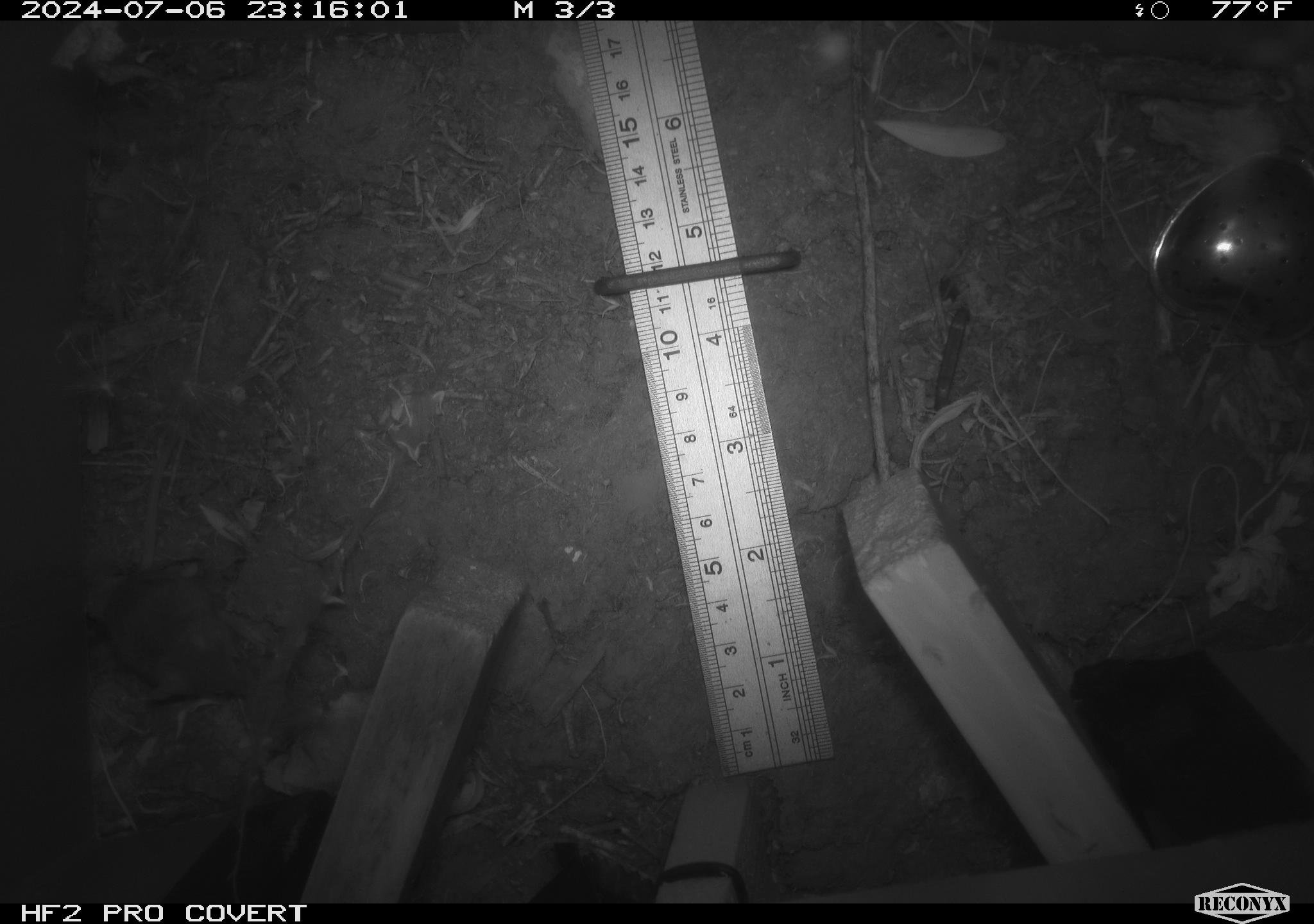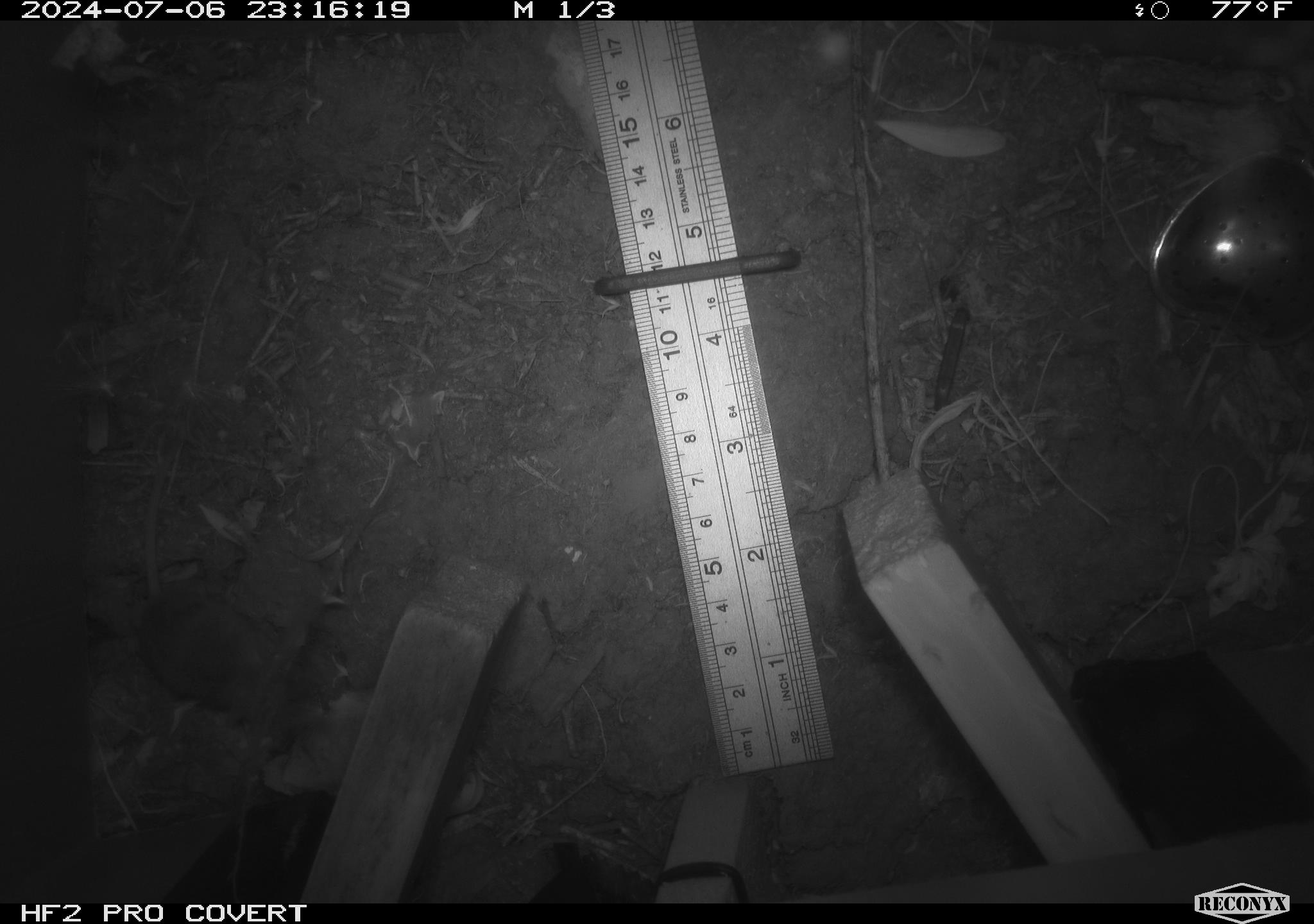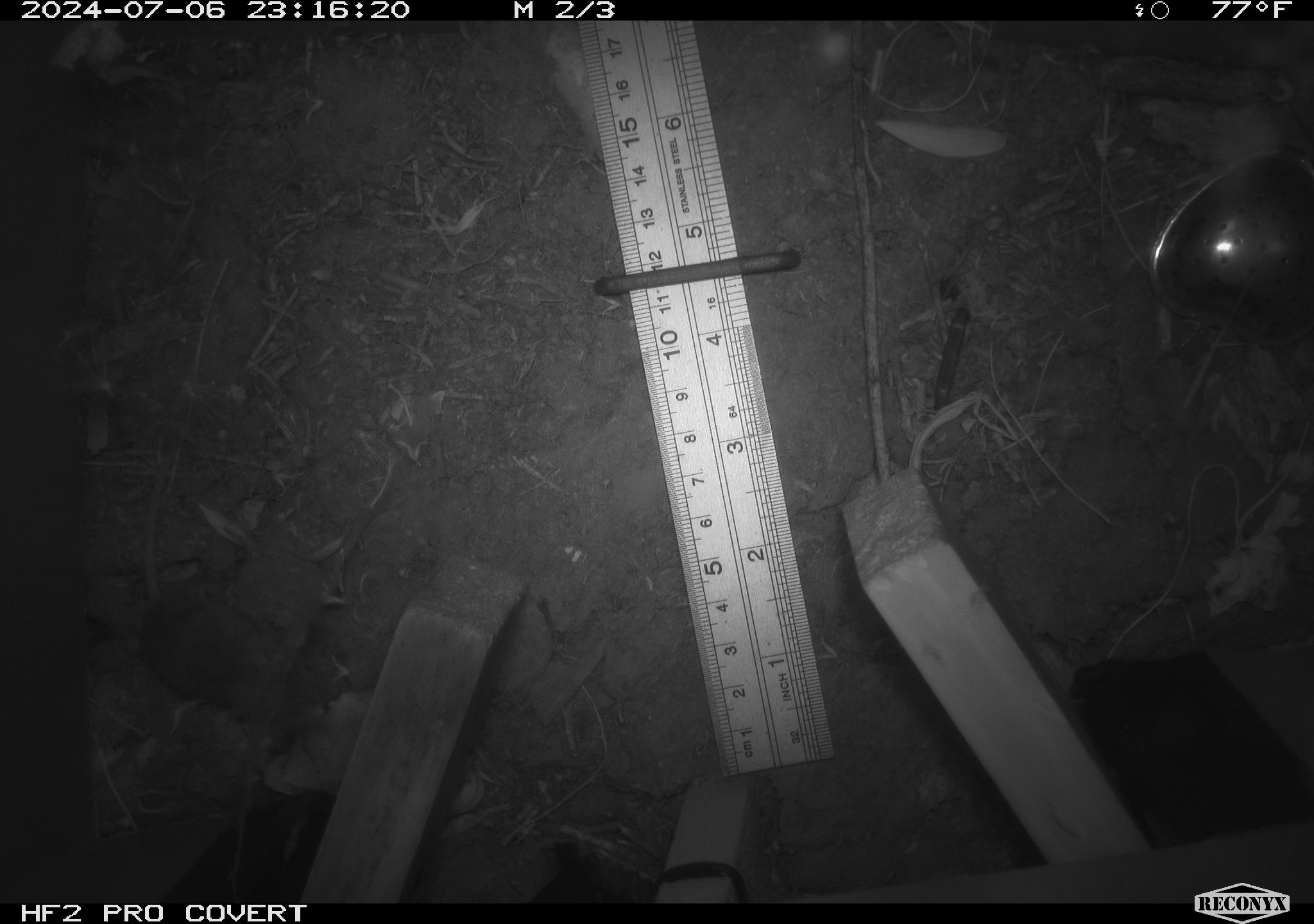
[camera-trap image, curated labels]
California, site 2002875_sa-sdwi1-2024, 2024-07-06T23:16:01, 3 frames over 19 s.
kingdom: Animalia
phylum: Chordata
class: Mammalia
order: Rodentia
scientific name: Rodentia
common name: mouse species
Mouse species (Rodentia).